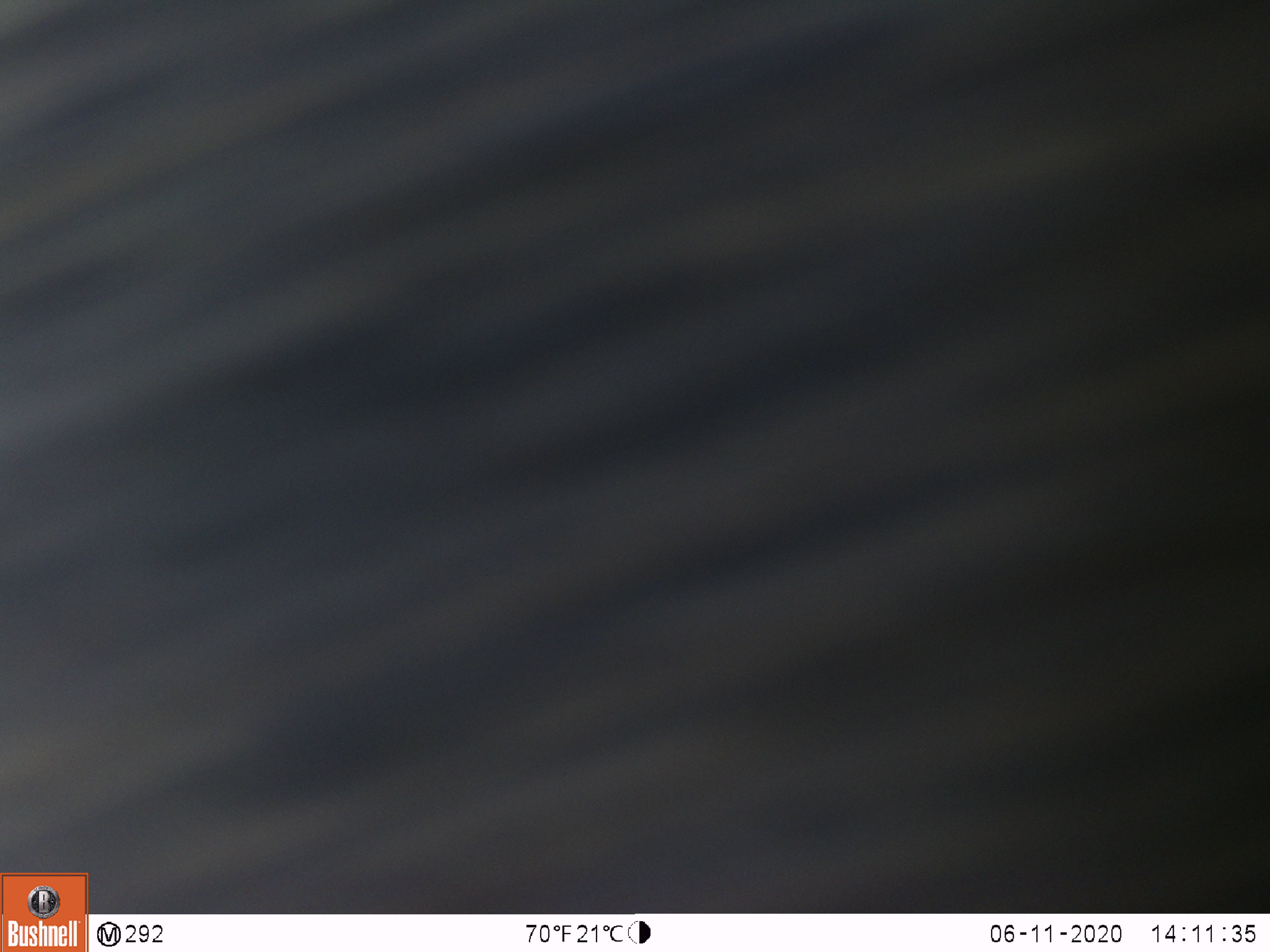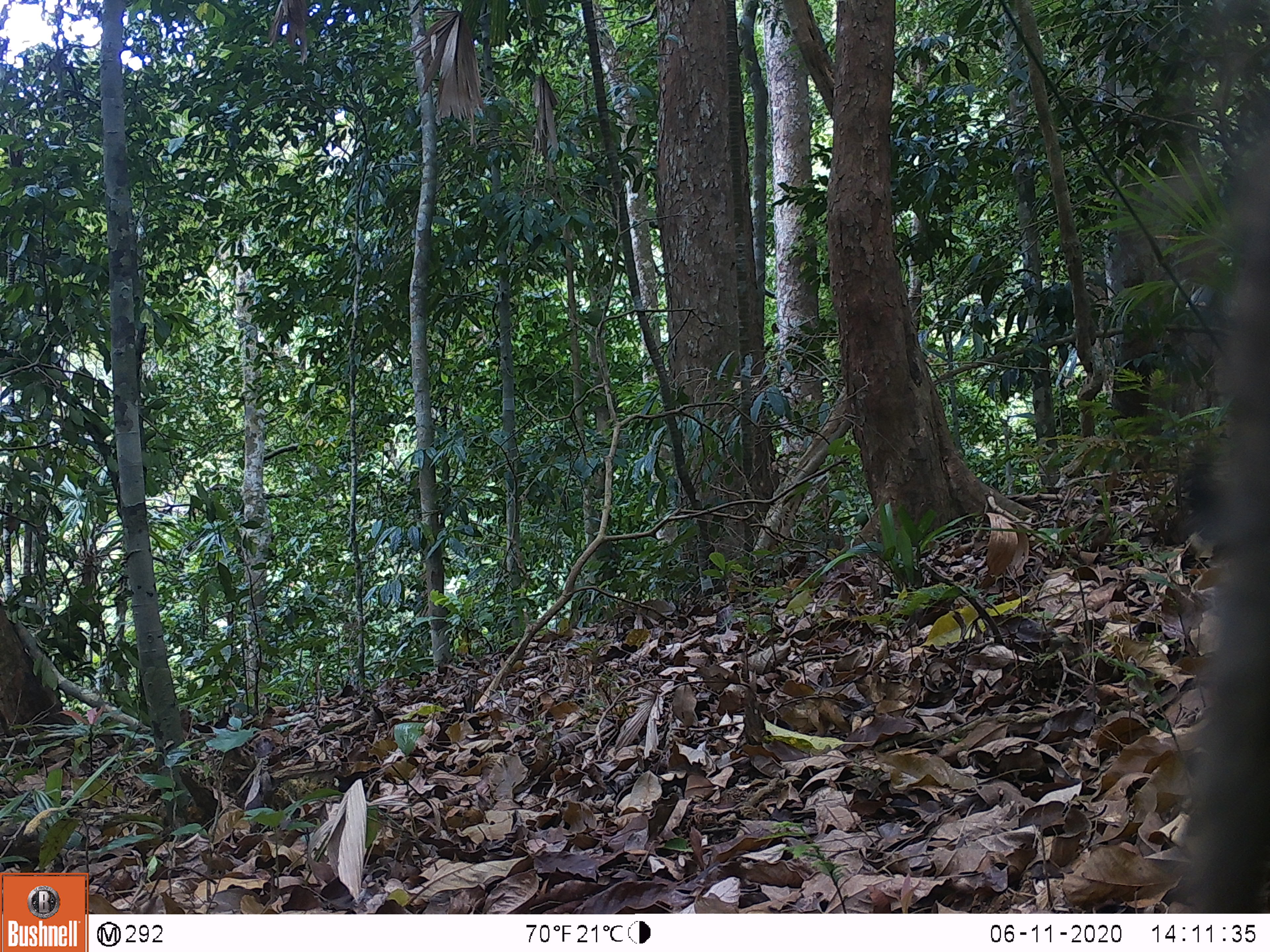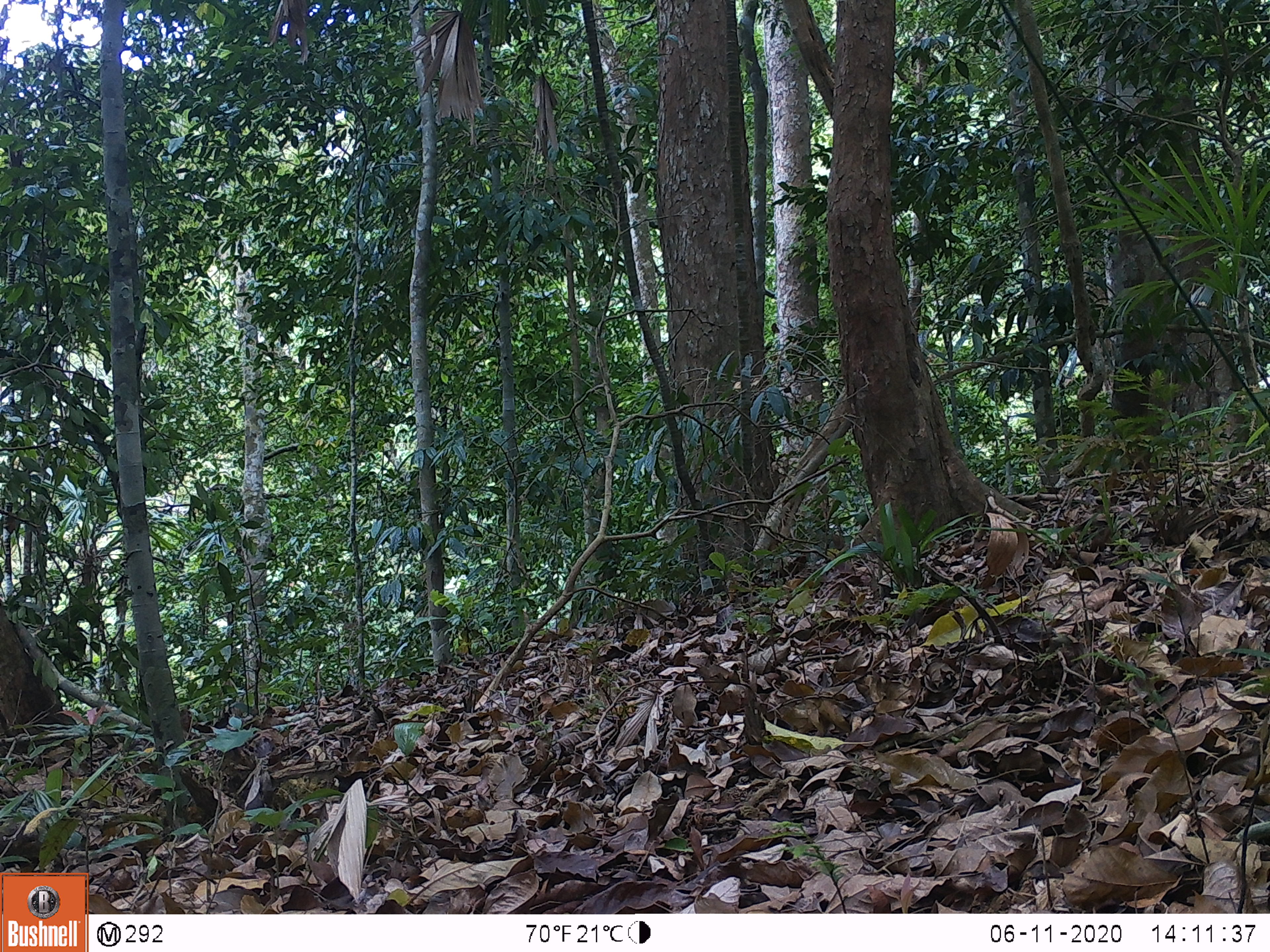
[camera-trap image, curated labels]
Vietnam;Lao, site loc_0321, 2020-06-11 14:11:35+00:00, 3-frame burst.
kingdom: Animalia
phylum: Chordata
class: Mammalia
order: Primates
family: Cercopithecidae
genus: Macaca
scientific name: Macaca nemestrina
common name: pig-tailed macaque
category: pig tailed macaque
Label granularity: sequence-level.